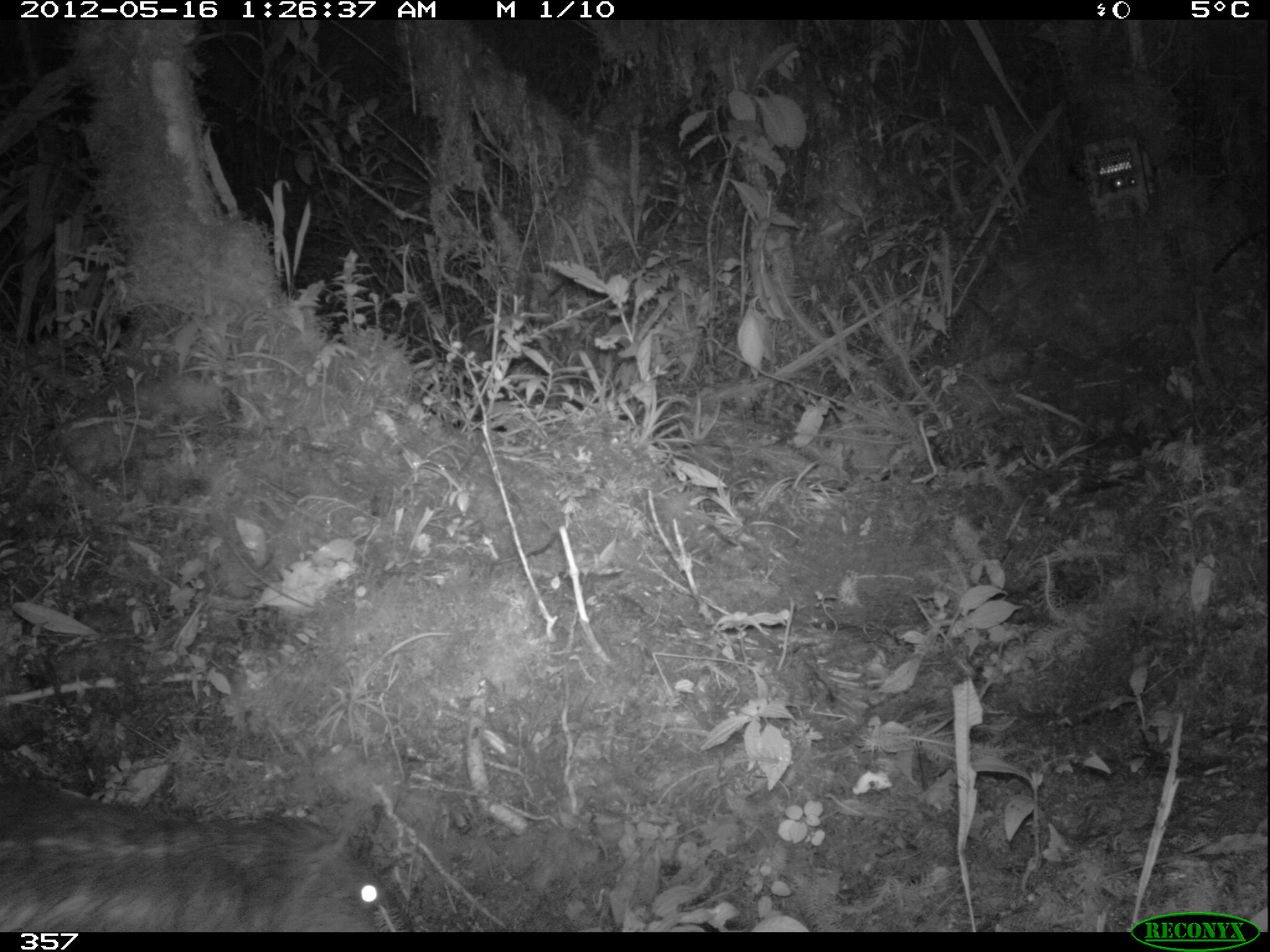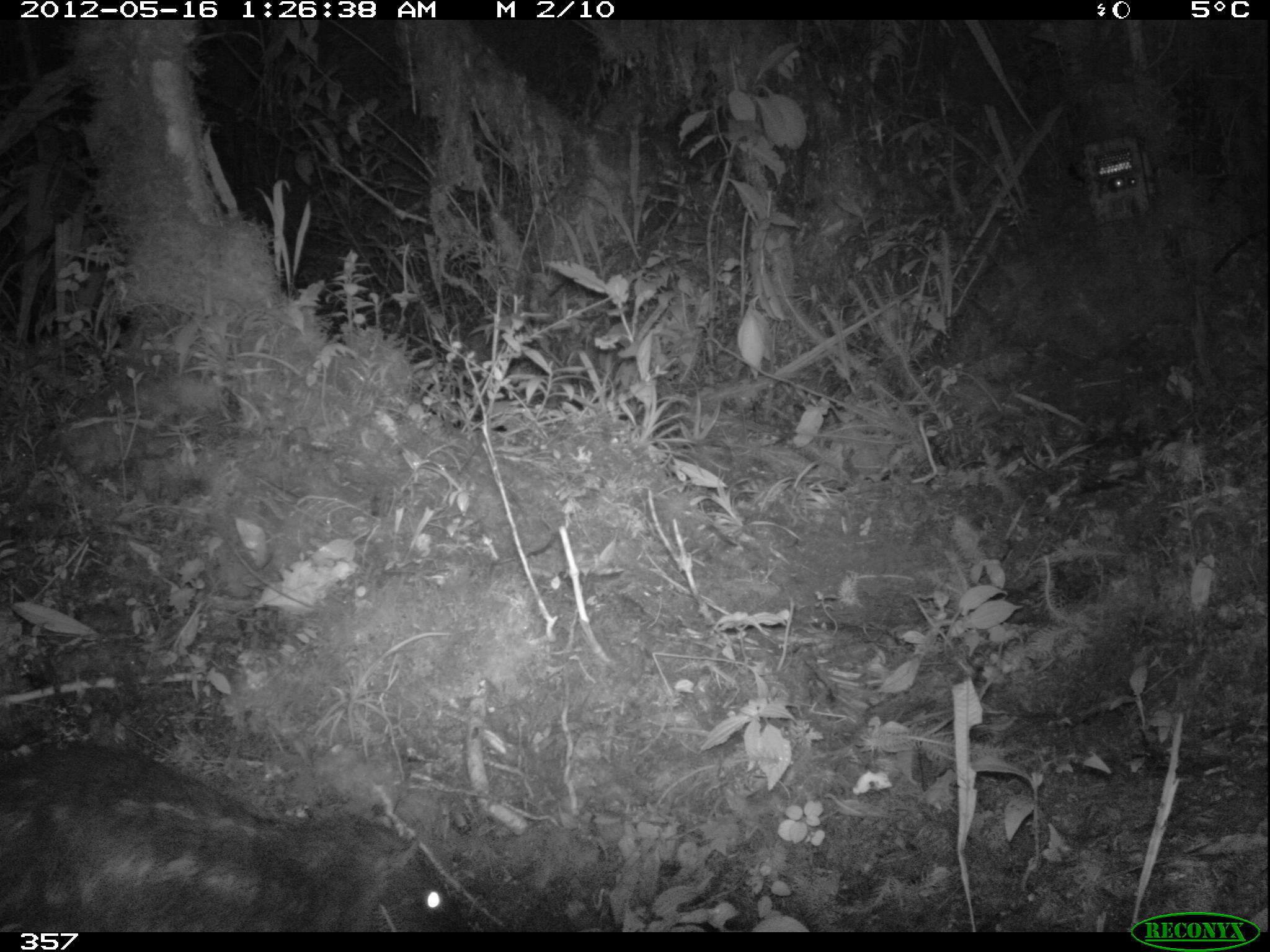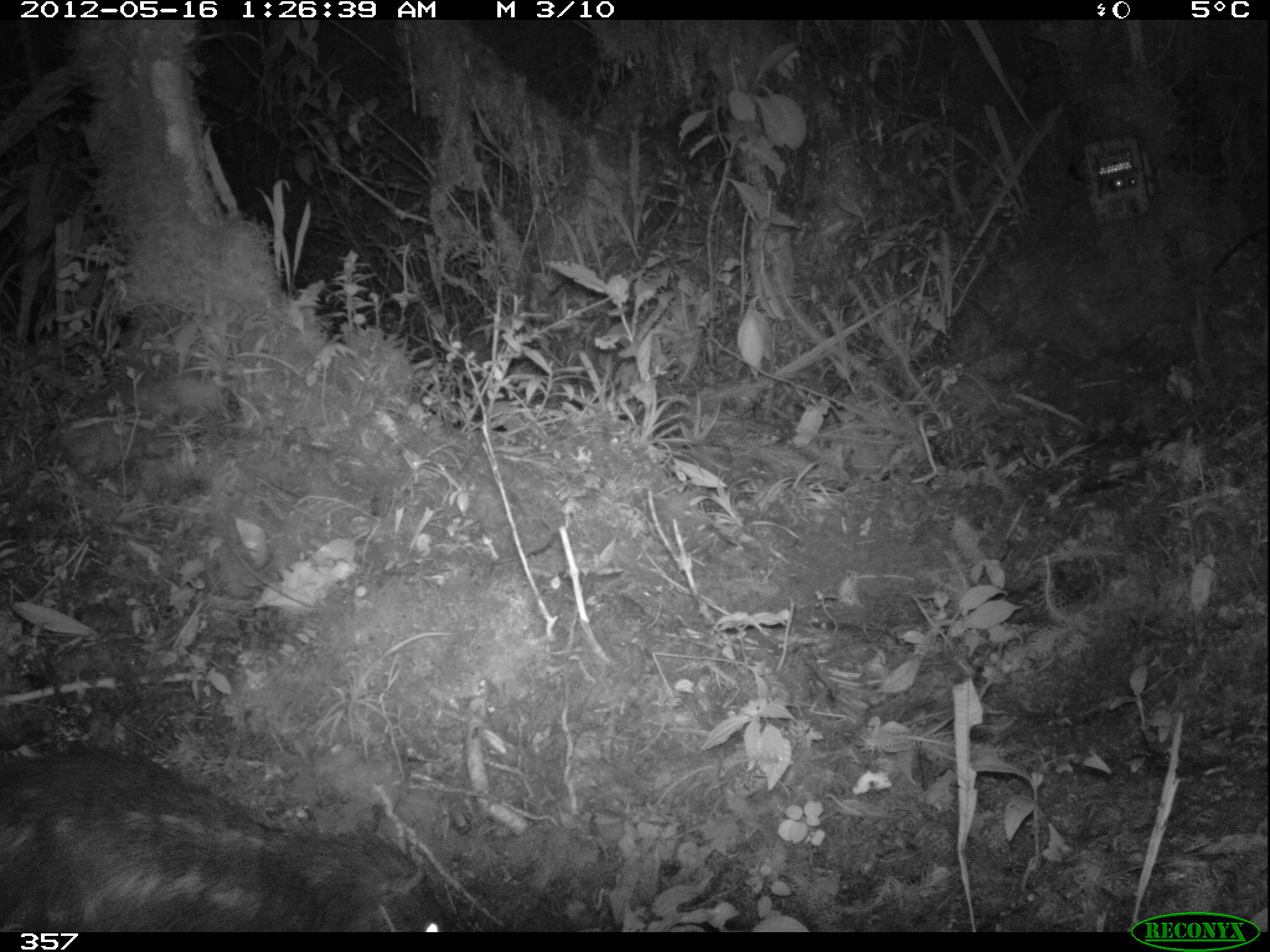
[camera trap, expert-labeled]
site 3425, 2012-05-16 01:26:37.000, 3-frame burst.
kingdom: Animalia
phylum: Chordata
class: Mammalia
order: Rodentia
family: Cuniculidae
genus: Cuniculus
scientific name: Cuniculus taczanowskii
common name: mountain paca